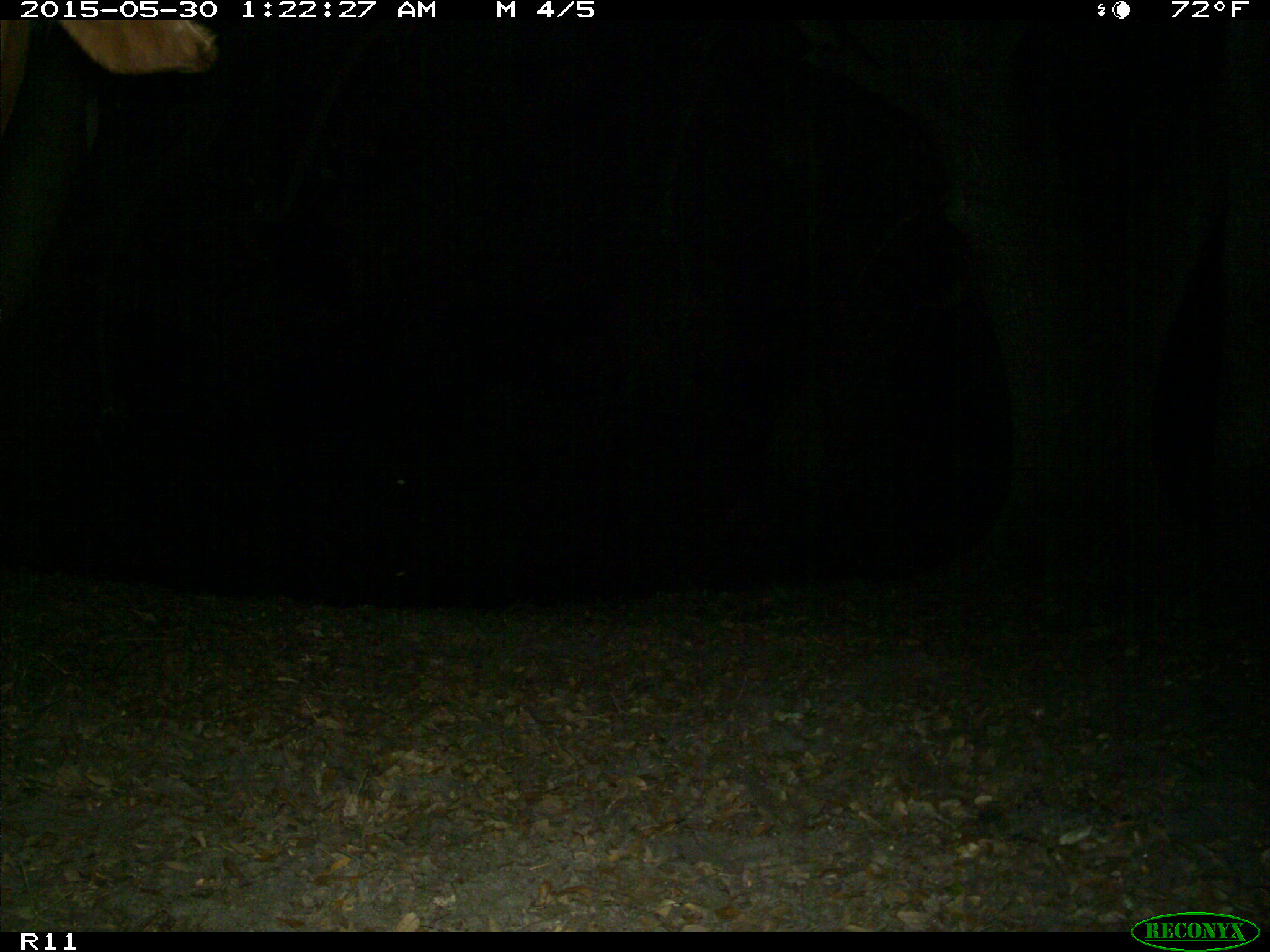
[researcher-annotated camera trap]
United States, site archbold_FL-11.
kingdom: Animalia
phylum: Chordata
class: Mammalia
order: Artiodactyla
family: Bovidae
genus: Bos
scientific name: Bos taurus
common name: domestic cow